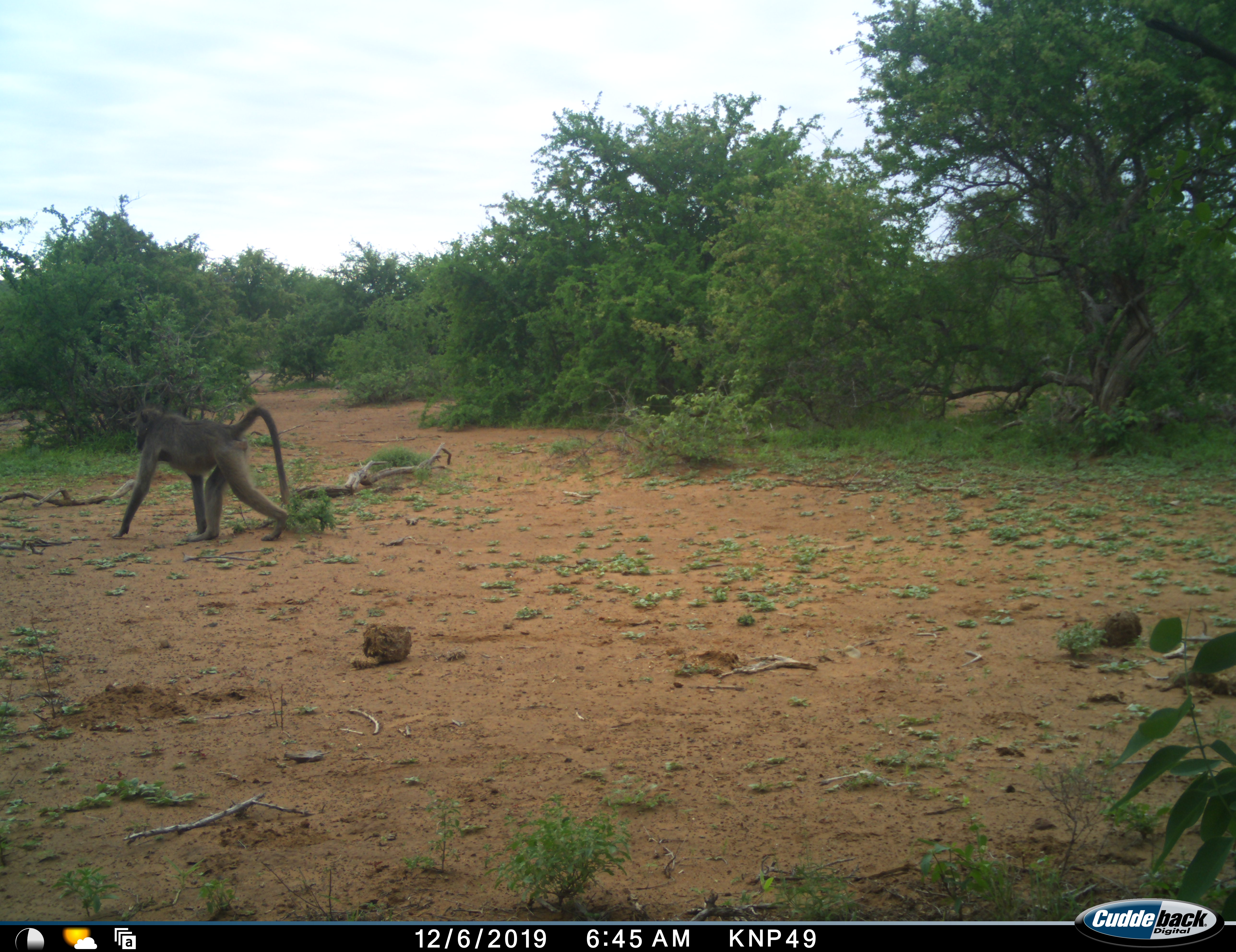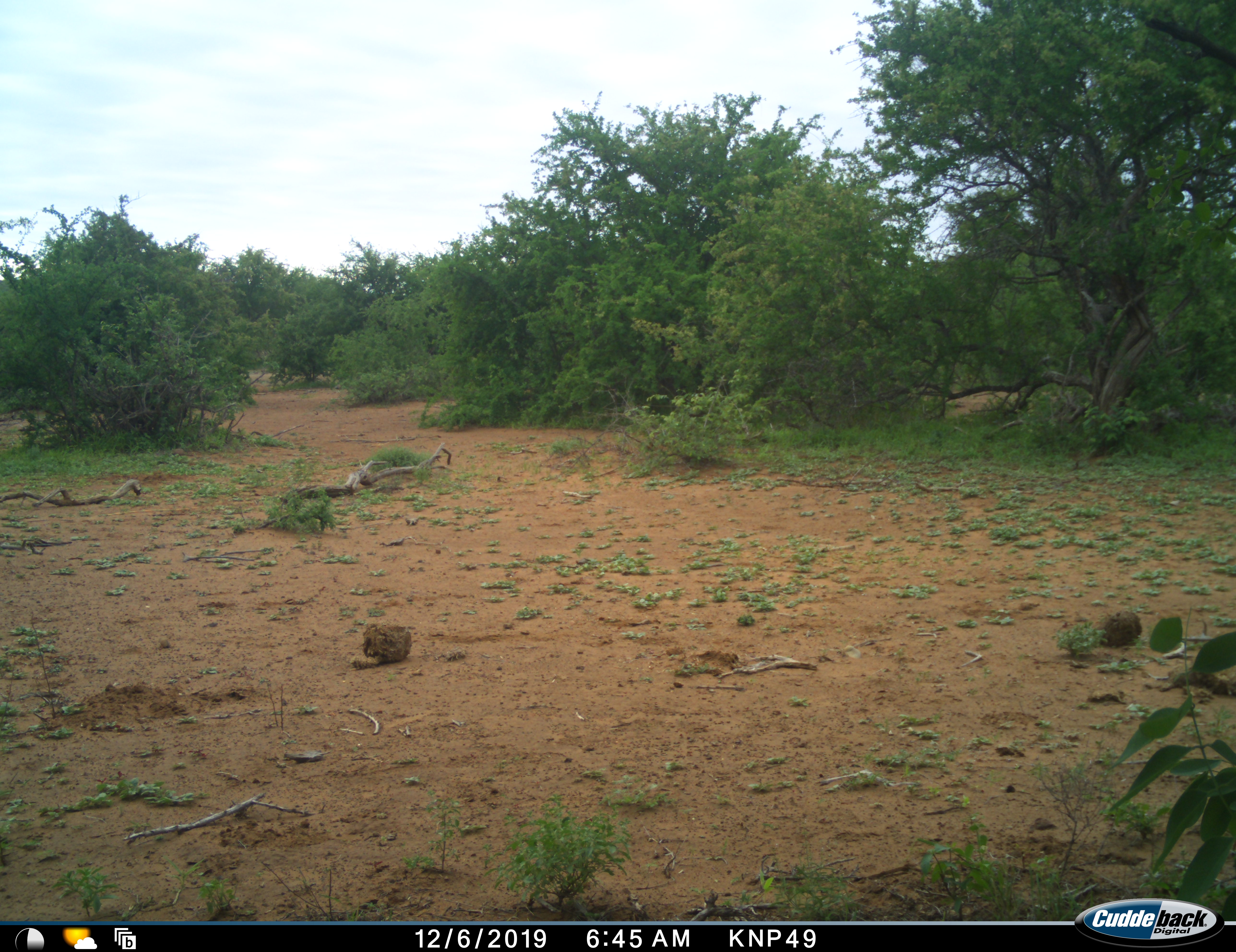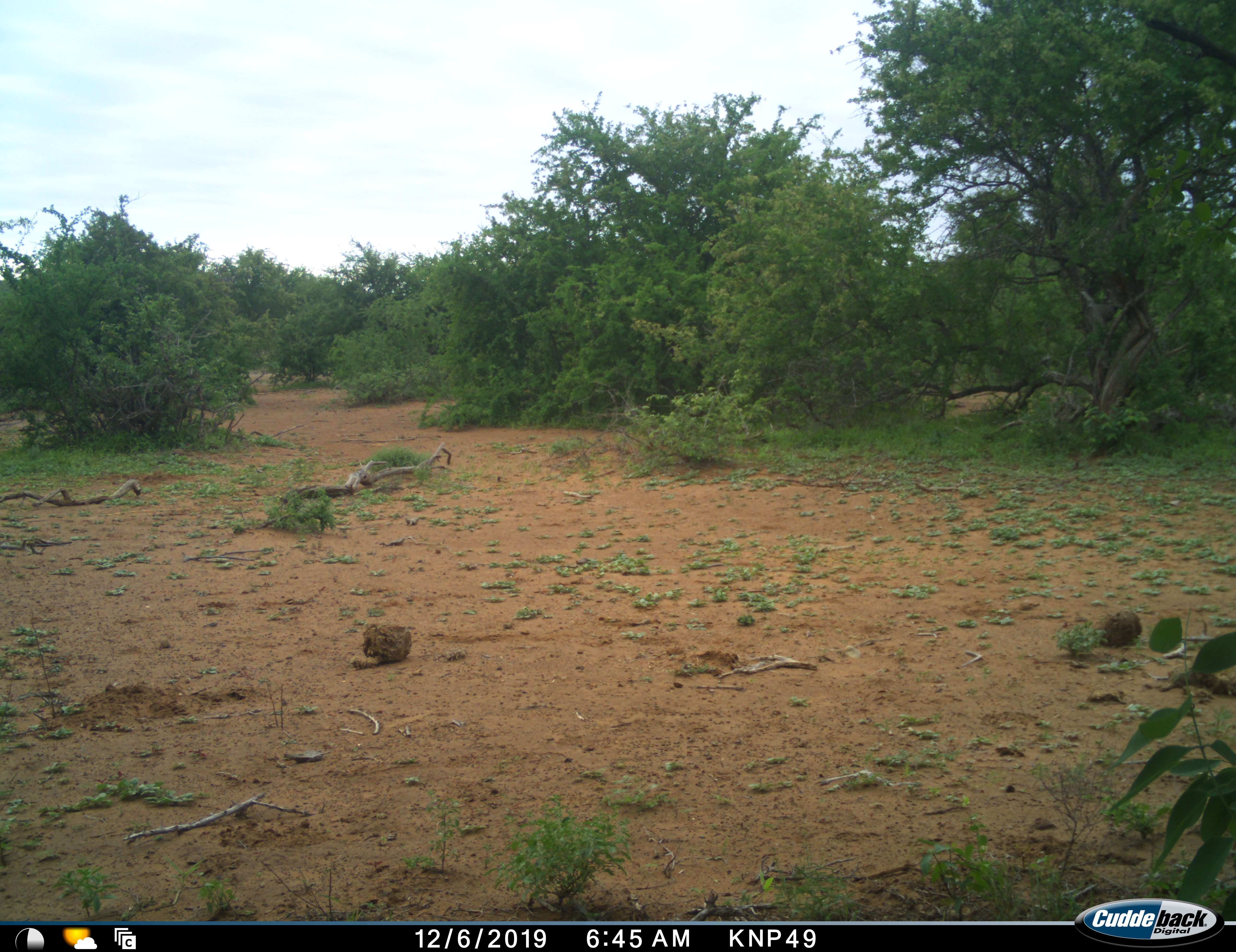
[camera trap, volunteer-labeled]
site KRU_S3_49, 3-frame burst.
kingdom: Animalia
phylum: Chordata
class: Mammalia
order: Primates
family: Cercopithecidae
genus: Papio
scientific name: Papio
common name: baboon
Baboon (Papio), count 1. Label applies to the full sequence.